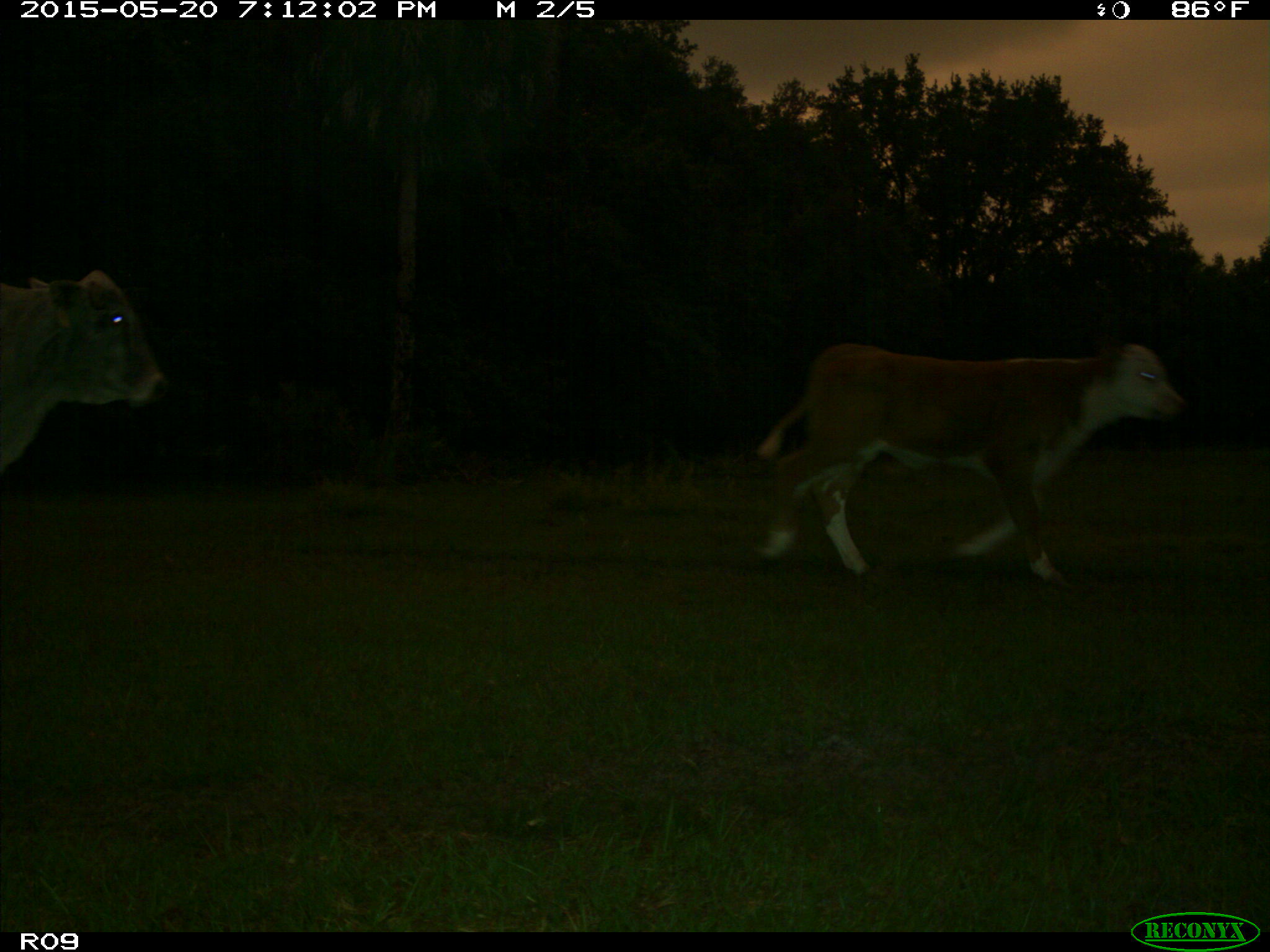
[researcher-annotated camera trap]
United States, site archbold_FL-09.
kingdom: Animalia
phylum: Chordata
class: Mammalia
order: Artiodactyla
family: Bovidae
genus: Bos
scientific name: Bos taurus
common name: domestic cow